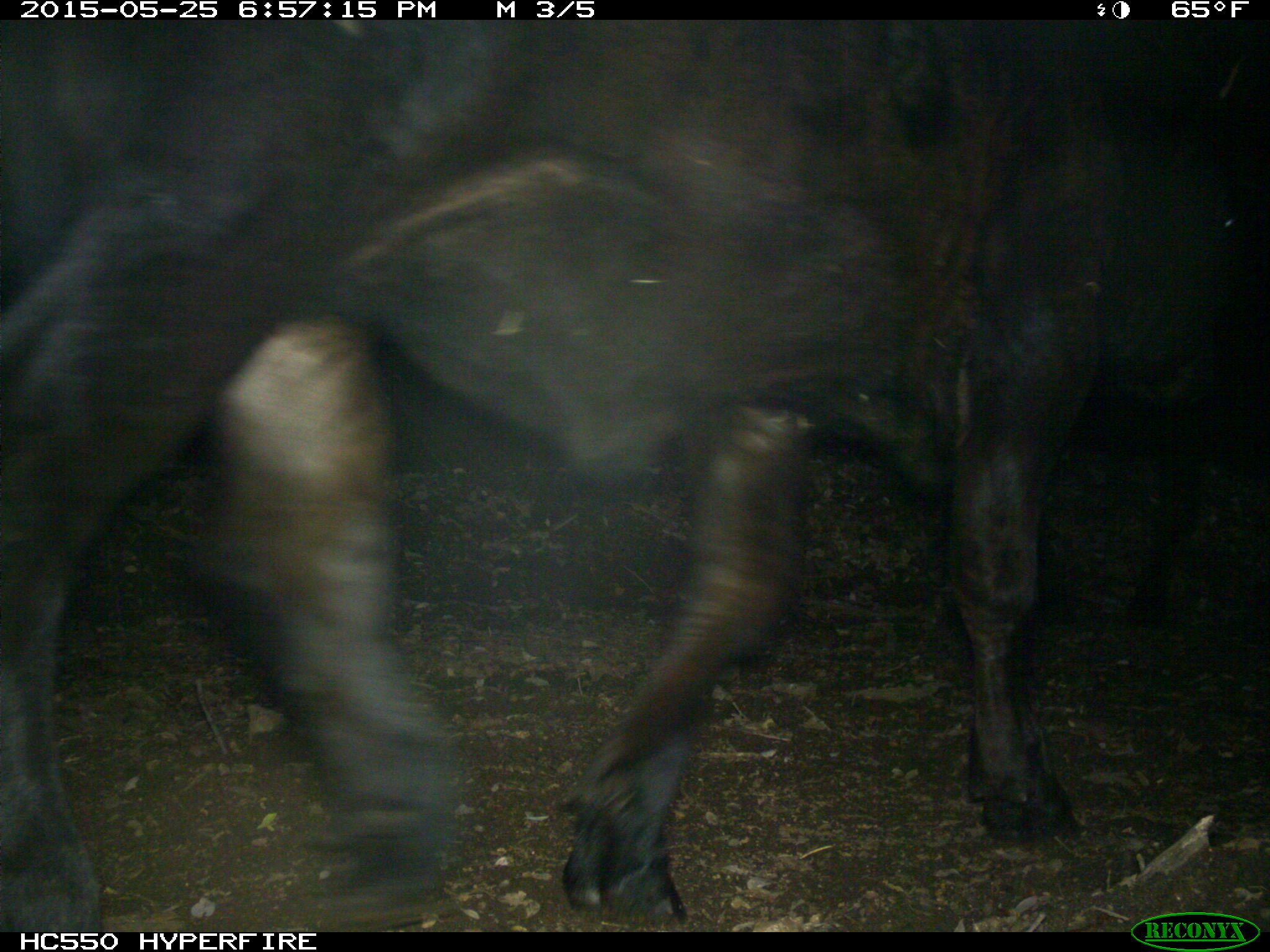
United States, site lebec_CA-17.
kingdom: Animalia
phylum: Chordata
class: Mammalia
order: Artiodactyla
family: Bovidae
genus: Bos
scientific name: Bos taurus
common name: domestic cow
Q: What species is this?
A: Bos taurus (domestic cow).